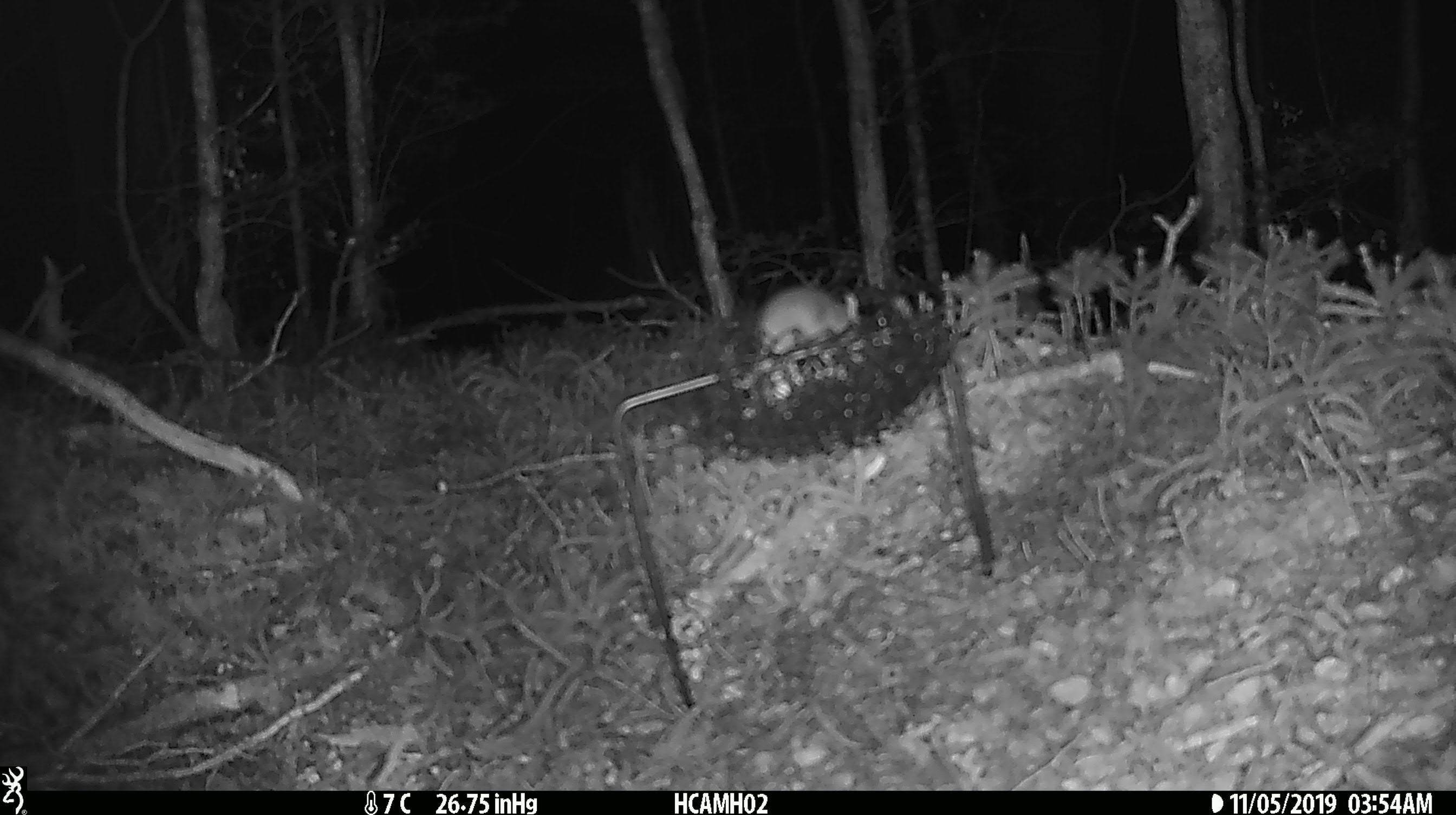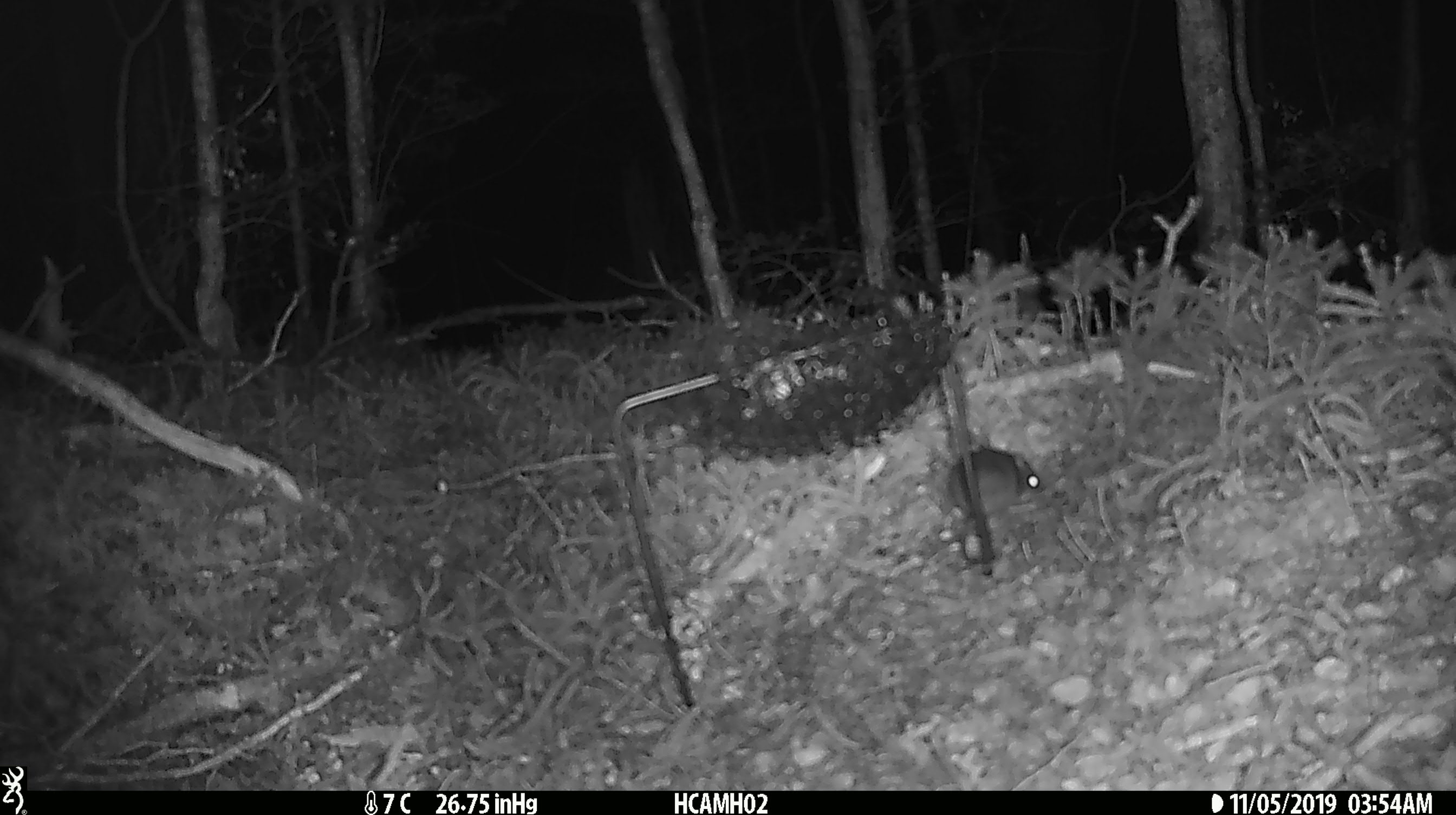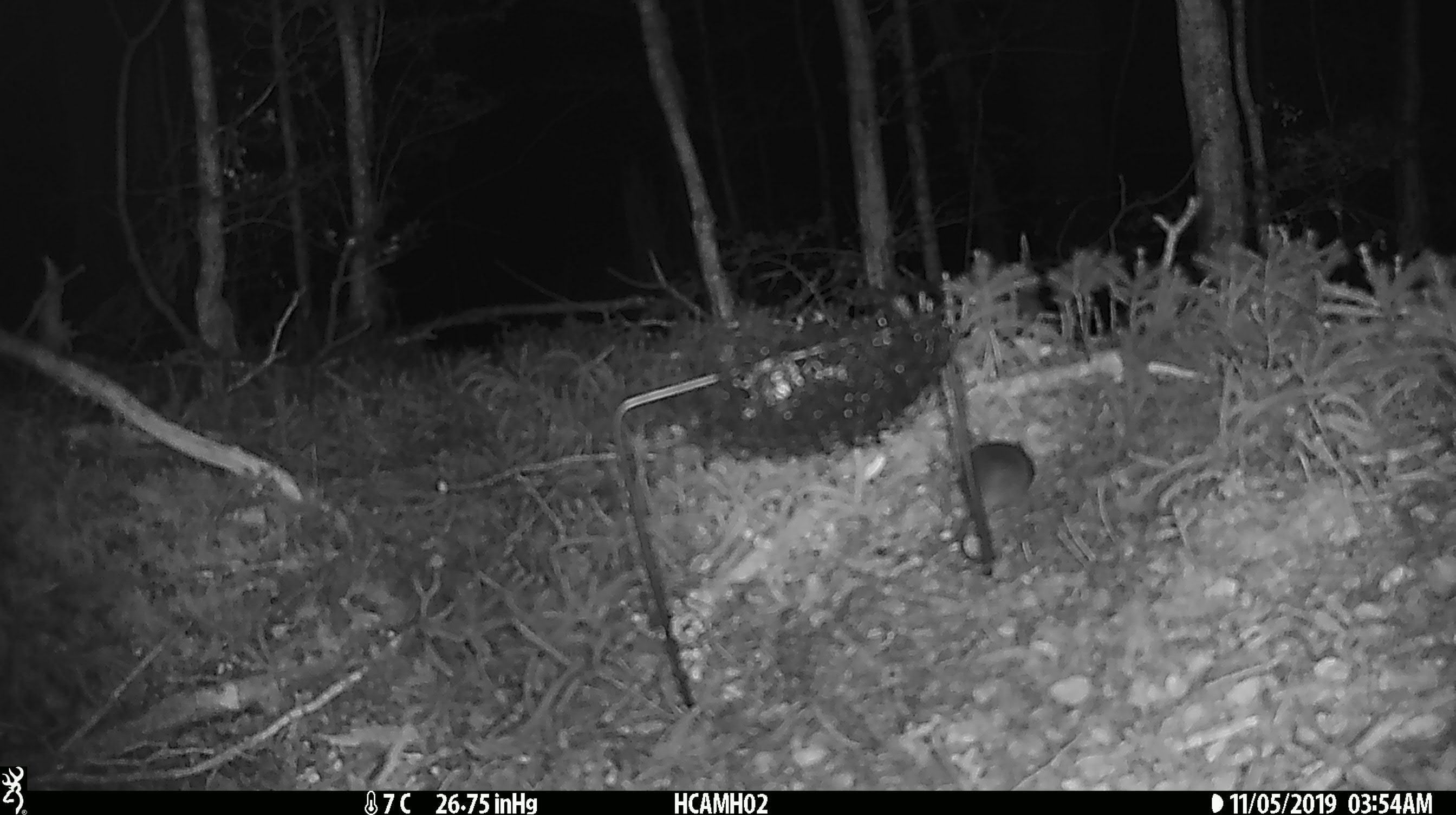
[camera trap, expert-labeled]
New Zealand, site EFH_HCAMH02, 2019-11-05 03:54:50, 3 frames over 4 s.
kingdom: Animalia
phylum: Chordata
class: Mammalia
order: Rodentia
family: Muridae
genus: Mus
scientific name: Mus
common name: mouse